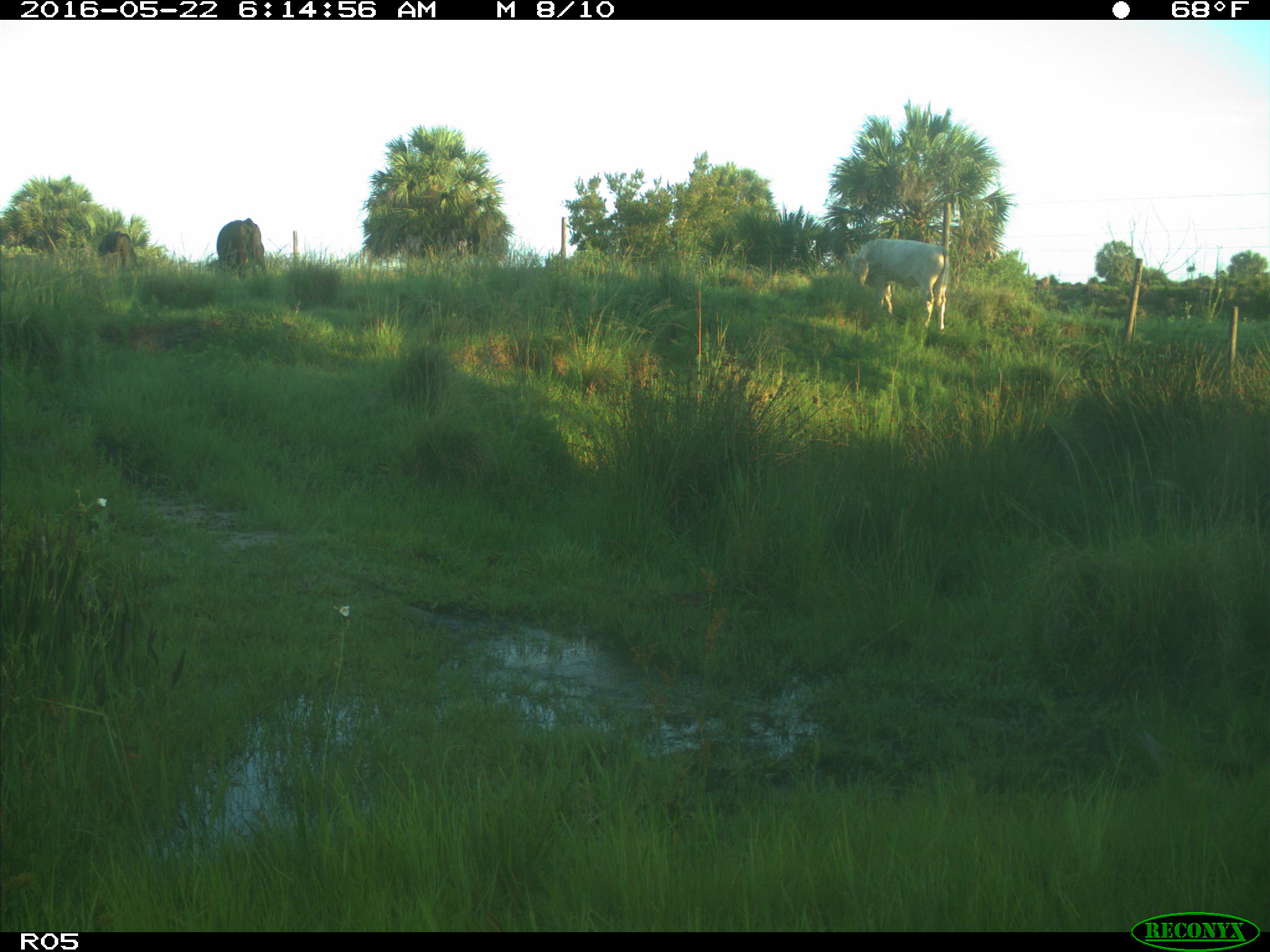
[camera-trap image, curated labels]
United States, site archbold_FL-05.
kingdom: Animalia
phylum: Chordata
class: Mammalia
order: Artiodactyla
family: Bovidae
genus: Bos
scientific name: Bos taurus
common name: domestic cow